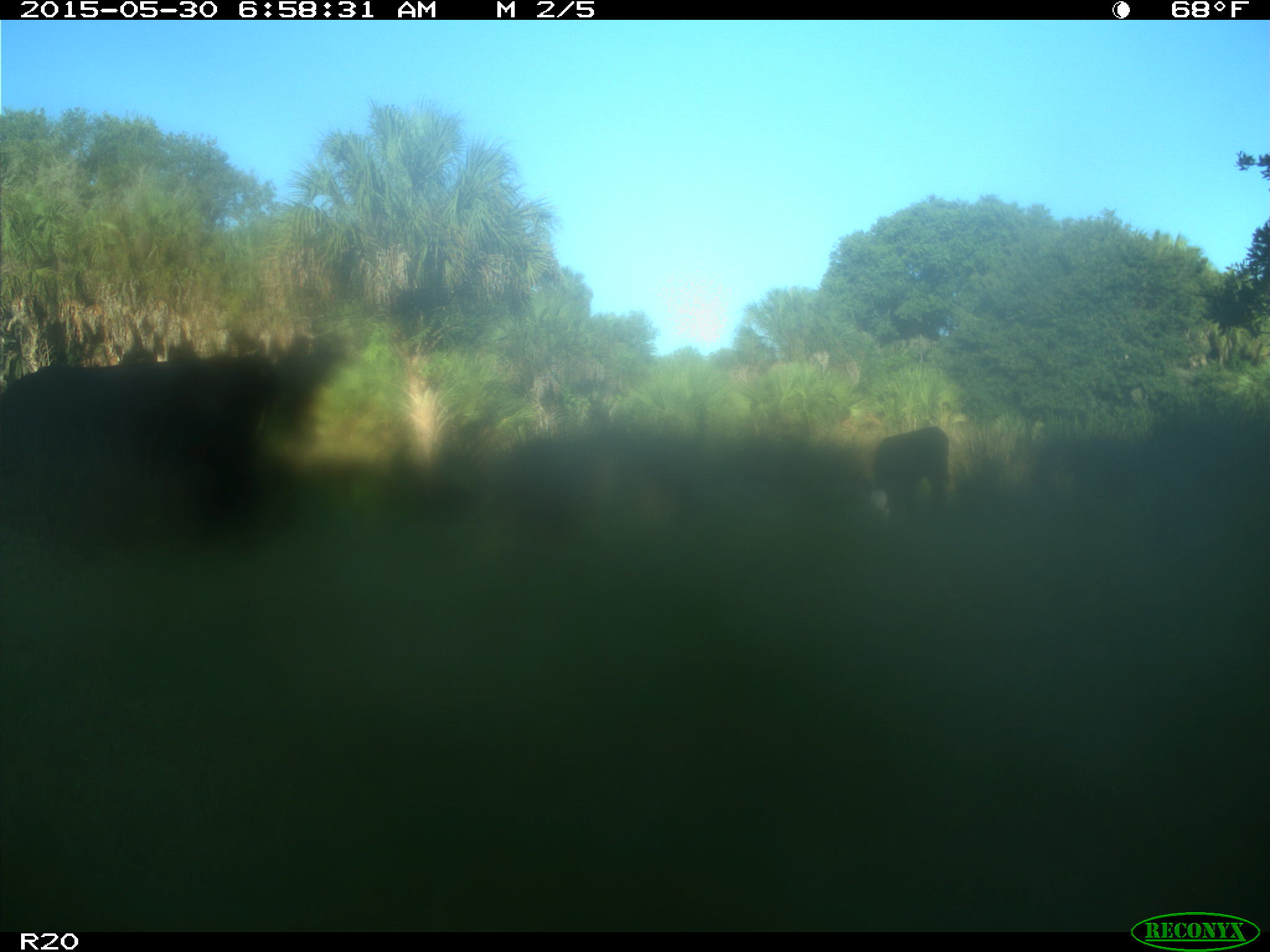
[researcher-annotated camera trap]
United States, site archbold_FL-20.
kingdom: Animalia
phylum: Chordata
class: Mammalia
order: Artiodactyla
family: Bovidae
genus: Bos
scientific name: Bos taurus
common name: domestic cow